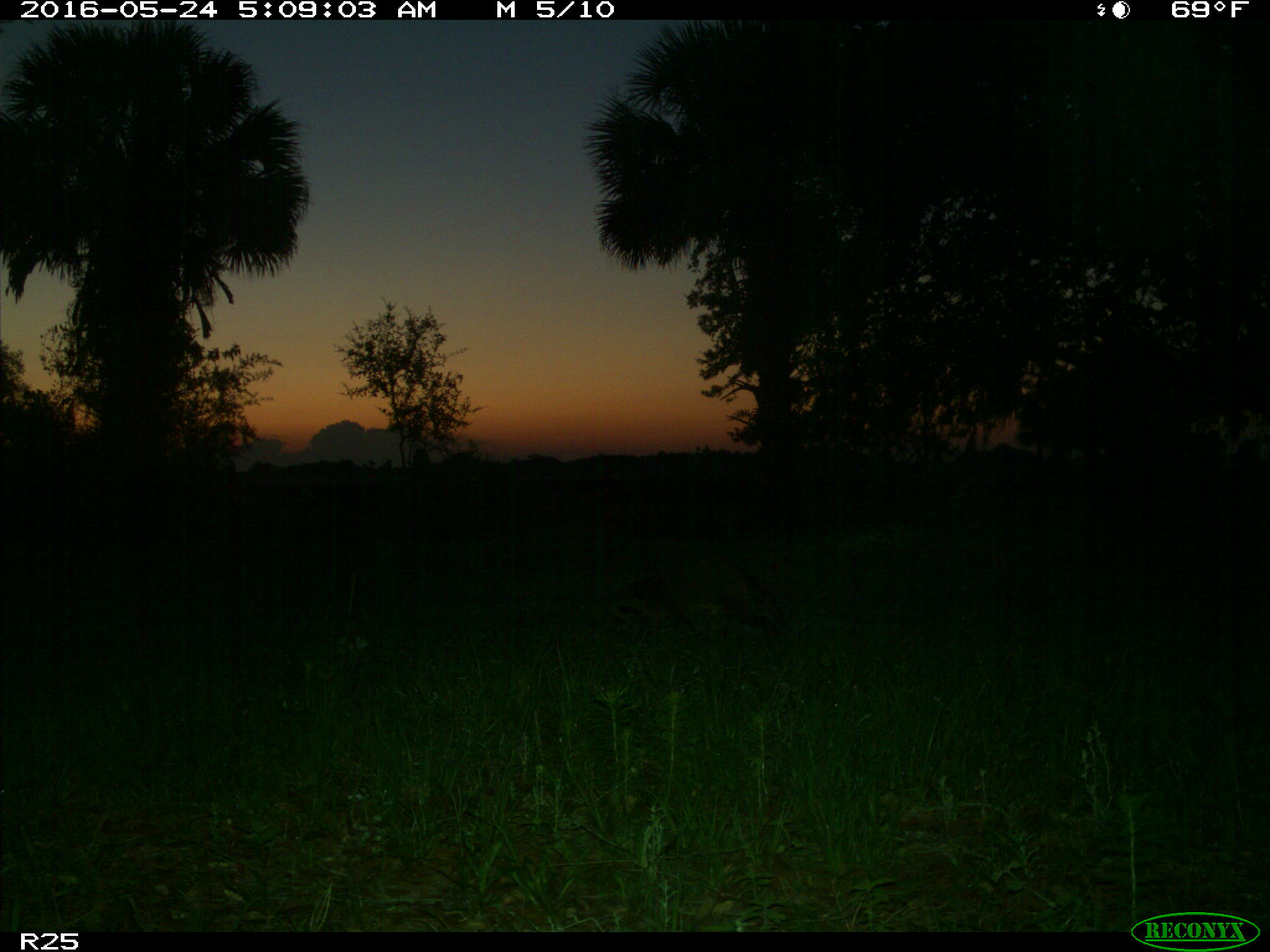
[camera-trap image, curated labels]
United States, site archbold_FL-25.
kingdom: Animalia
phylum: Chordata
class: Mammalia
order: Carnivora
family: Procyonidae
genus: Procyon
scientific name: Procyon lotor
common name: common raccoon